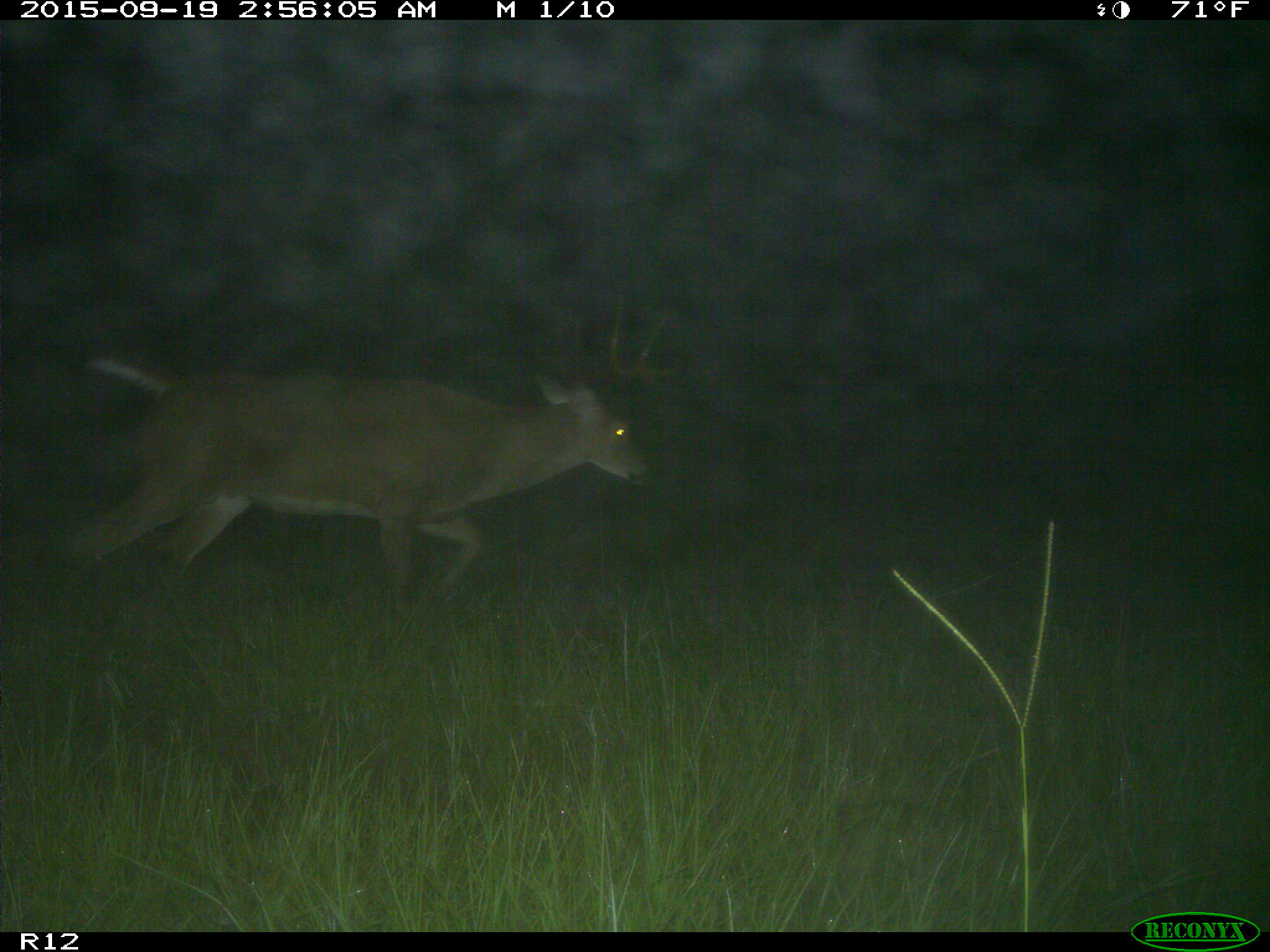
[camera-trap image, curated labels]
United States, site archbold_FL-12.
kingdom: Animalia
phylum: Chordata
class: Mammalia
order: Artiodactyla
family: Cervidae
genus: Odocoileus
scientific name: Odocoileus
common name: deer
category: unidentified deer